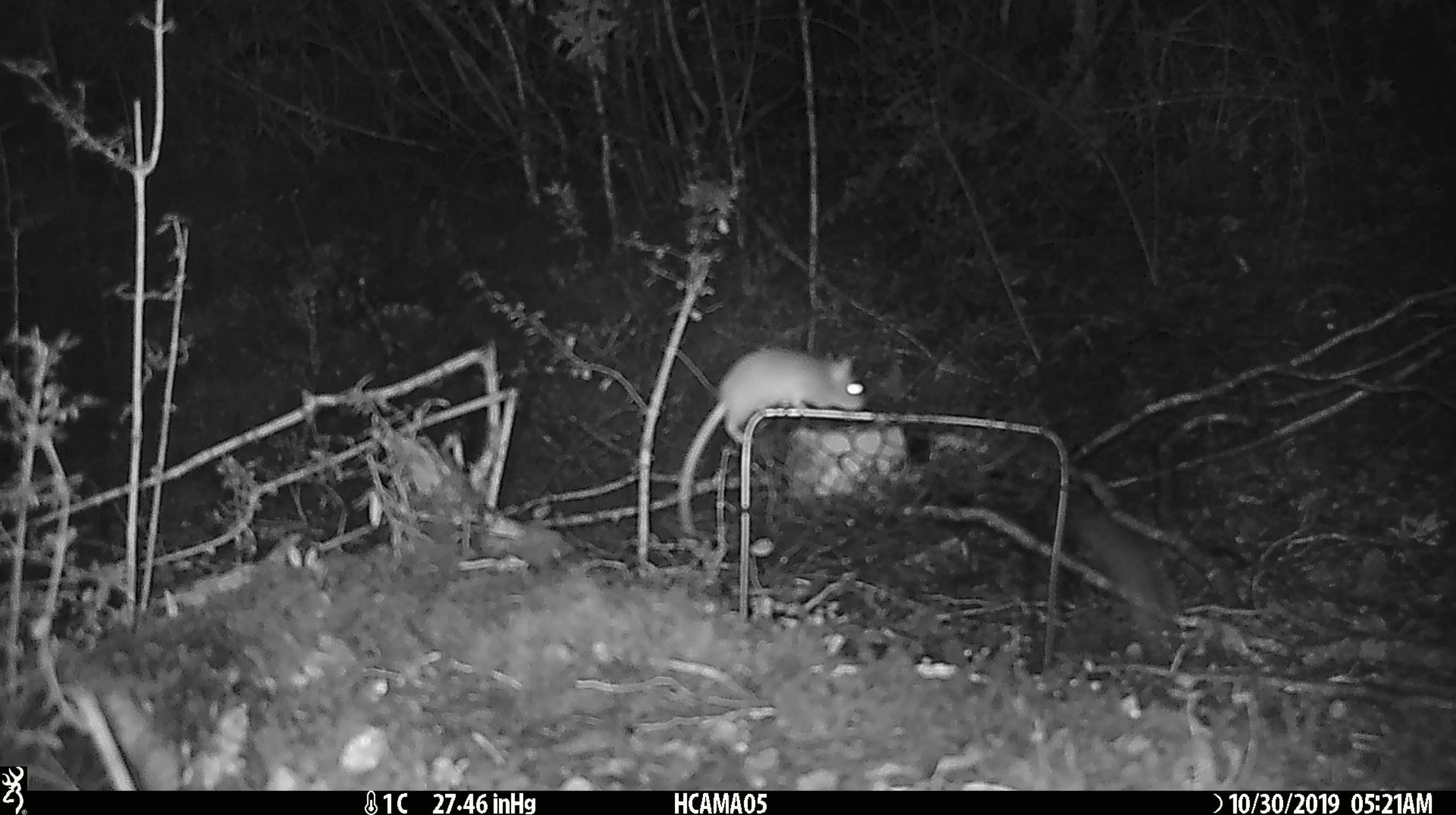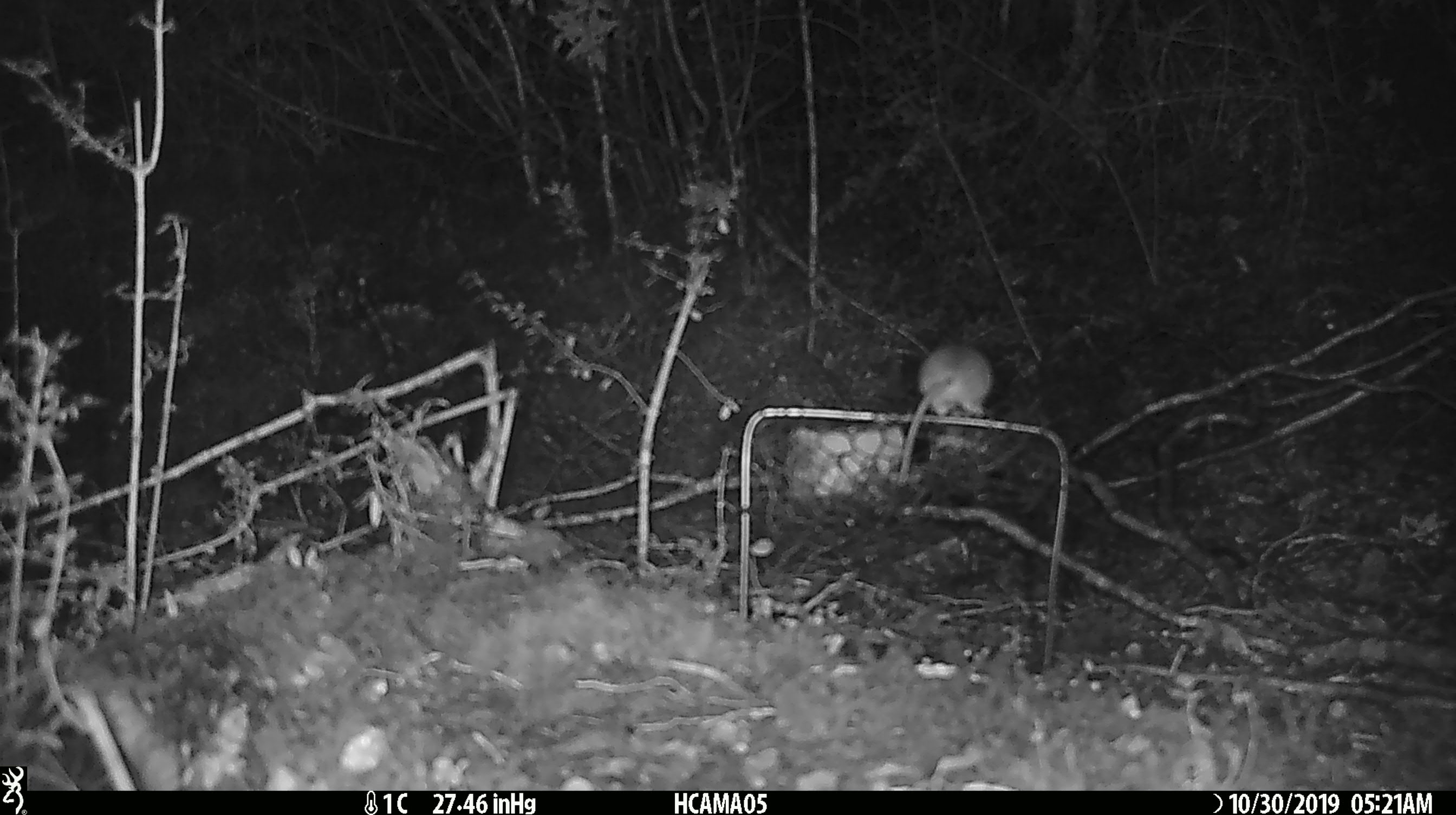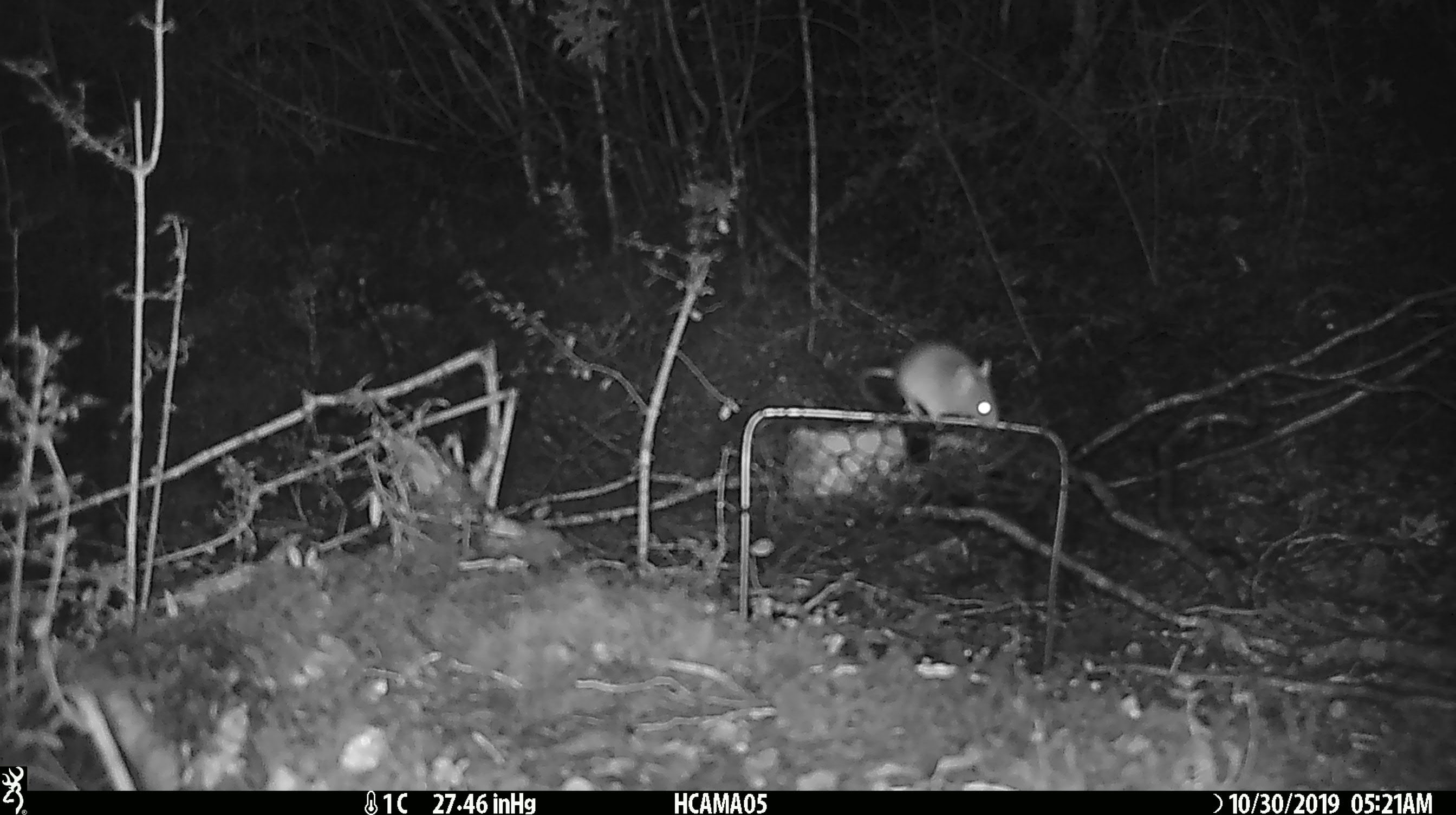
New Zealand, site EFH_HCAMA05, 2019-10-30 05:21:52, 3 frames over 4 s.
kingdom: Animalia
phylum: Chordata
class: Mammalia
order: Rodentia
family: Muridae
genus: Mus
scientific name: Mus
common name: mouse